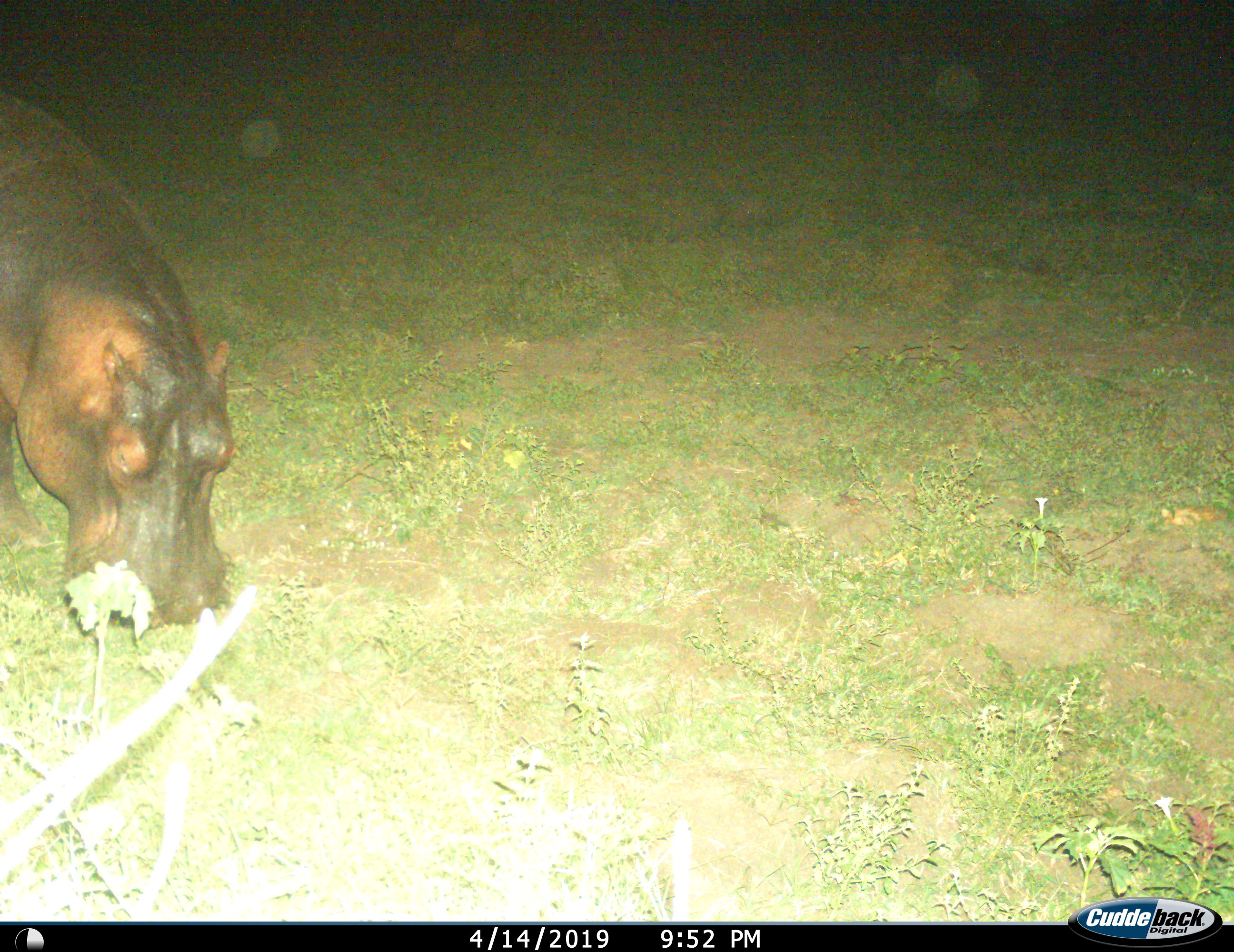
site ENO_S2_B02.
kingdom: Animalia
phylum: Chordata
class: Mammalia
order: Artiodactyla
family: Hippopotamidae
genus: Hippopotamus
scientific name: Hippopotamus amphibius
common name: hippopotamus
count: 1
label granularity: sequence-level